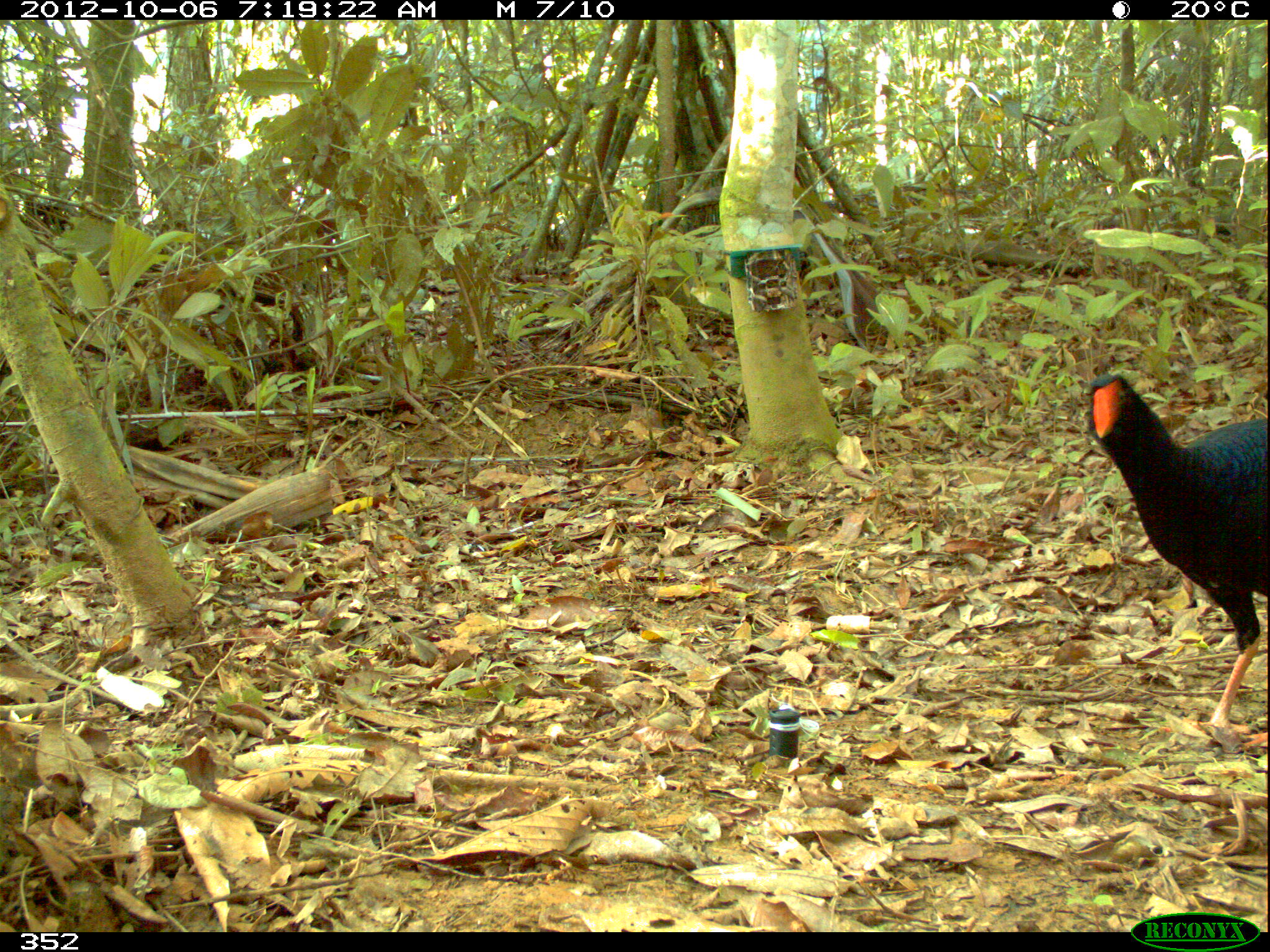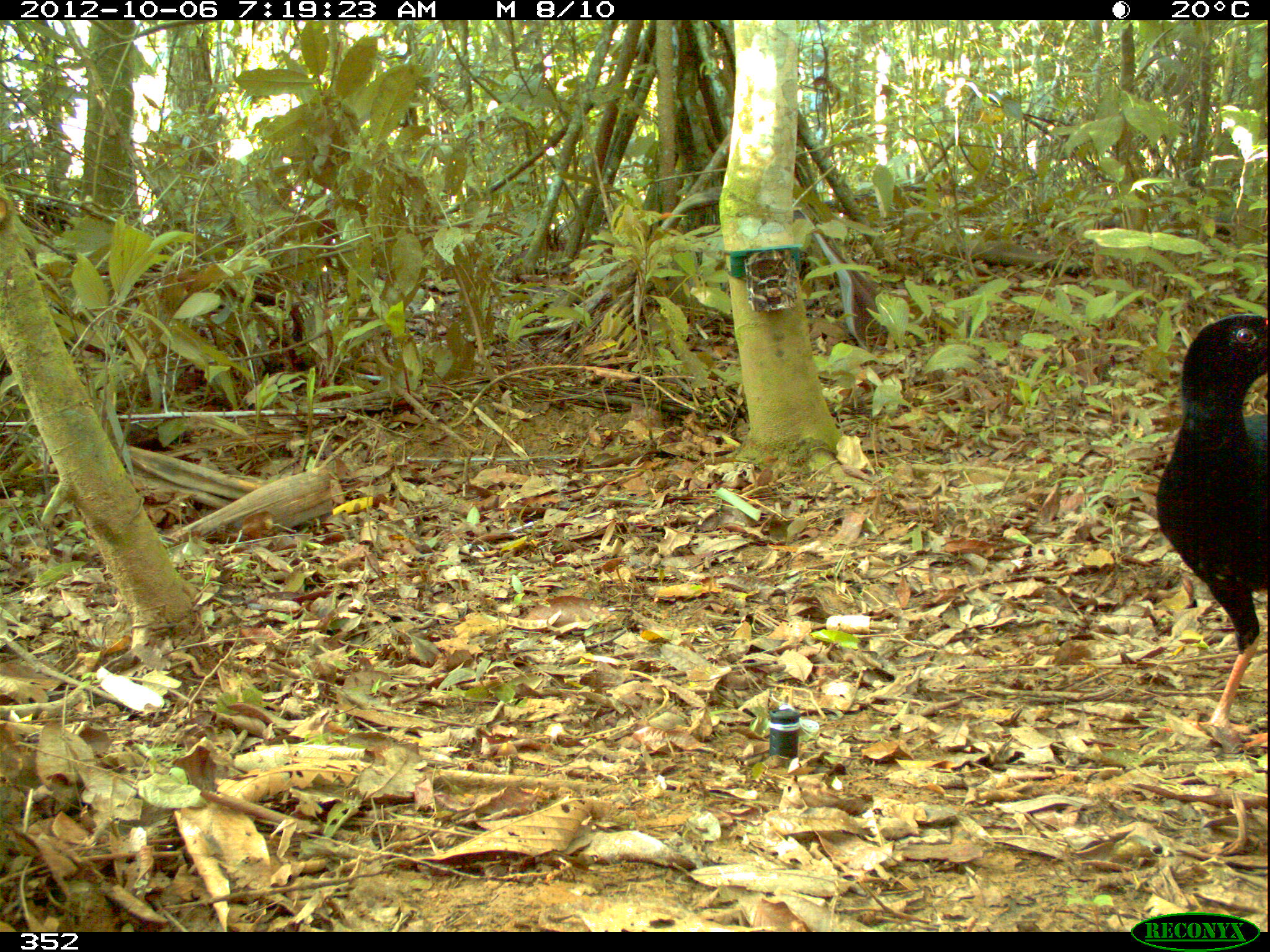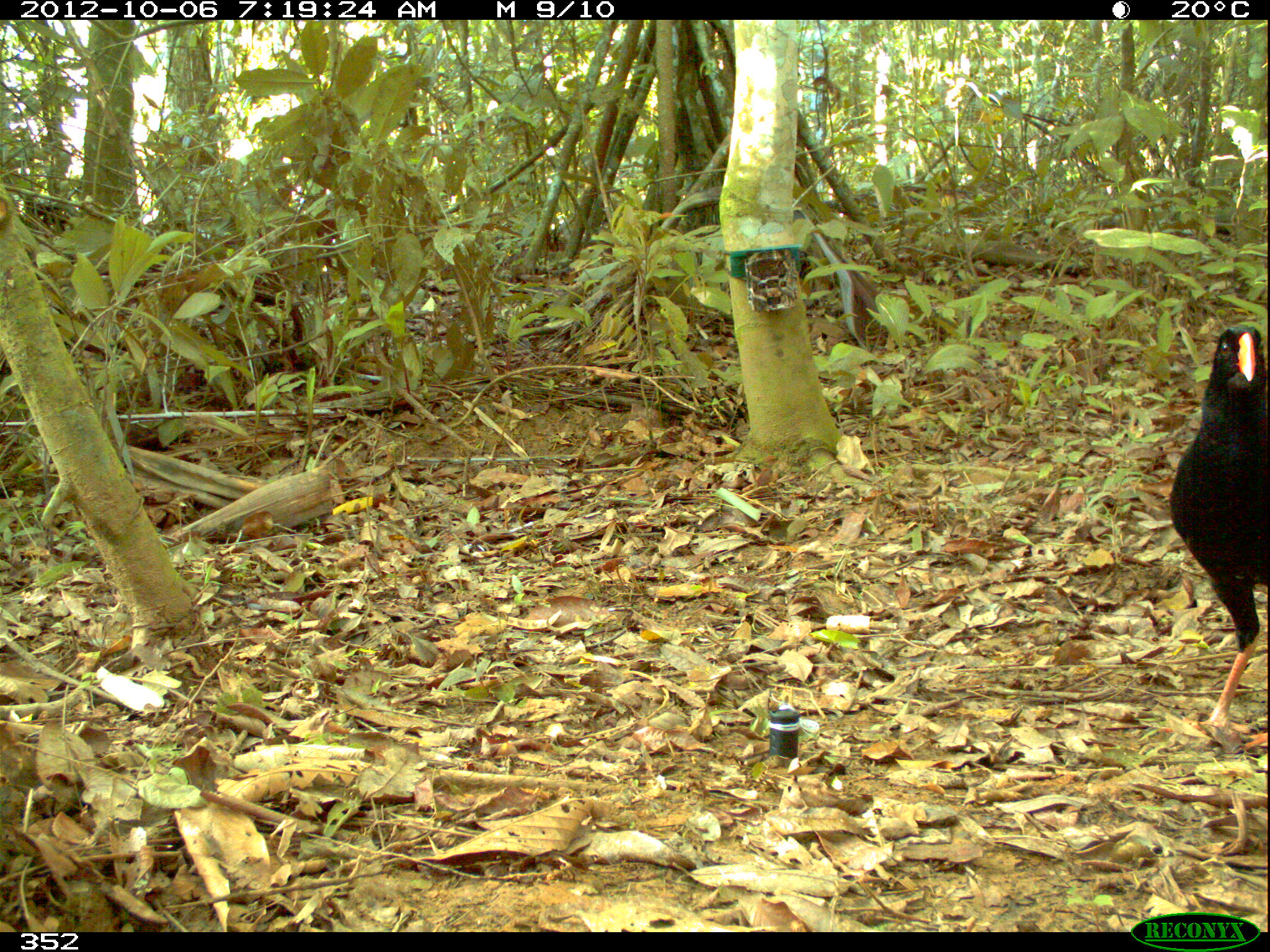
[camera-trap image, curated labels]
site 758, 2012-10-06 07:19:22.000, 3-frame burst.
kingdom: Animalia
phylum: Chordata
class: Aves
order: Galliformes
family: Cracidae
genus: Mitu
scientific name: Mitu tuberosum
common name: razor-billed curassow